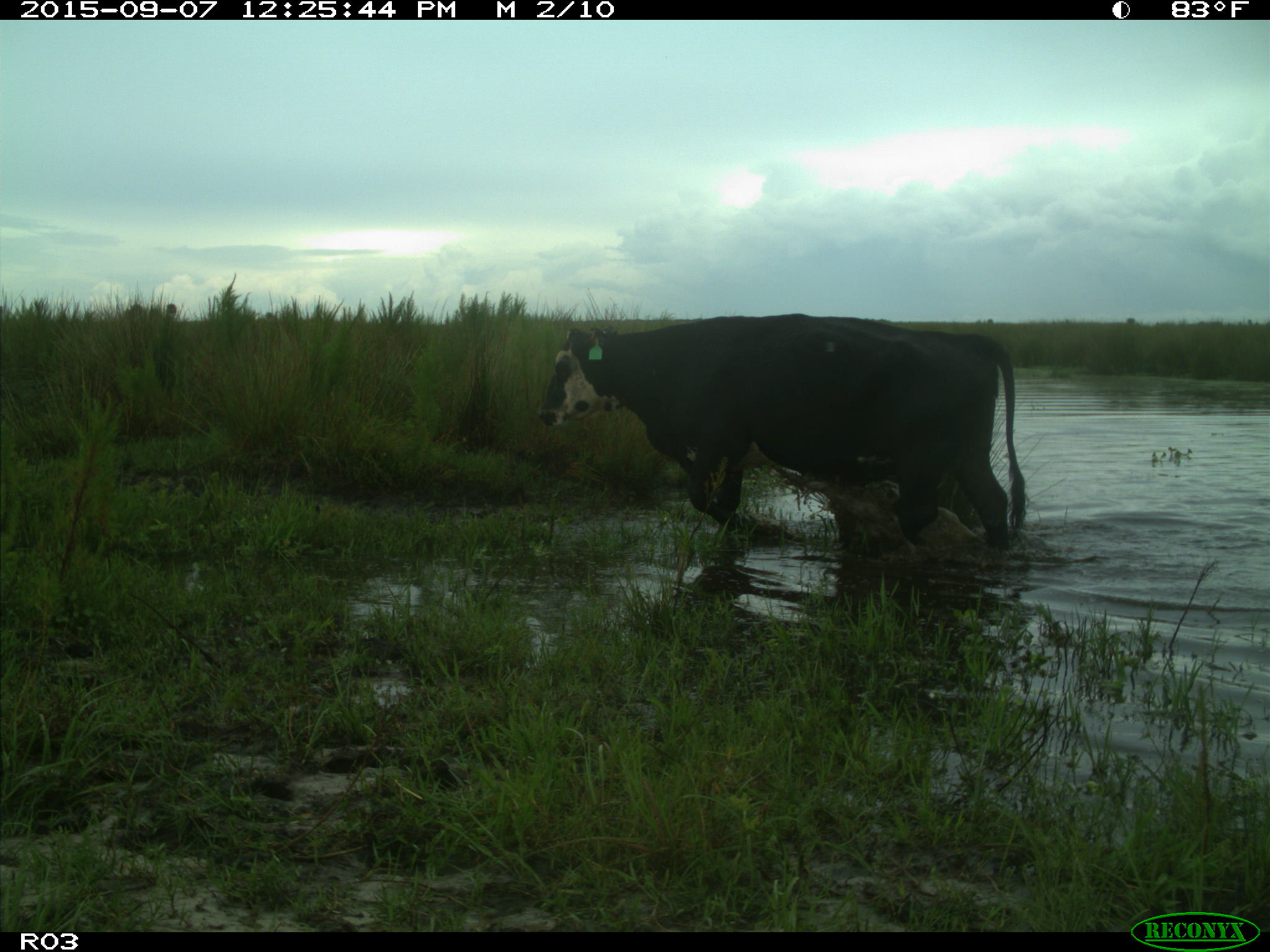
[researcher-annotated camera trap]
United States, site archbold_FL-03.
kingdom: Animalia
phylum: Chordata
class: Mammalia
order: Artiodactyla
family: Bovidae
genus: Bos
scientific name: Bos taurus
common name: domestic cow